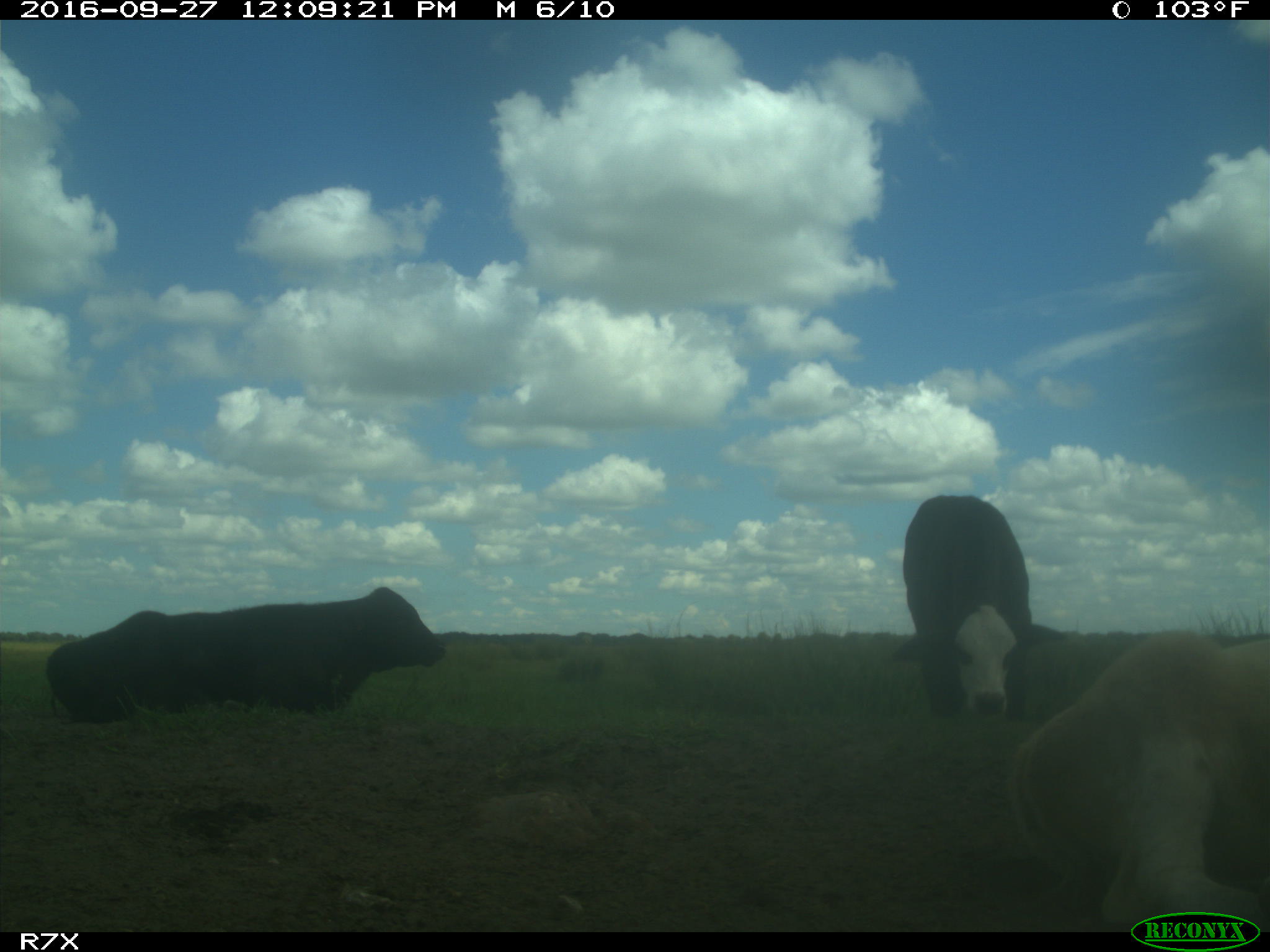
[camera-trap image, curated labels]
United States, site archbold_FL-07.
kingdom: Animalia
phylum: Chordata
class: Mammalia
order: Artiodactyla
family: Bovidae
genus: Bos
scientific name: Bos taurus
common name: domestic cow